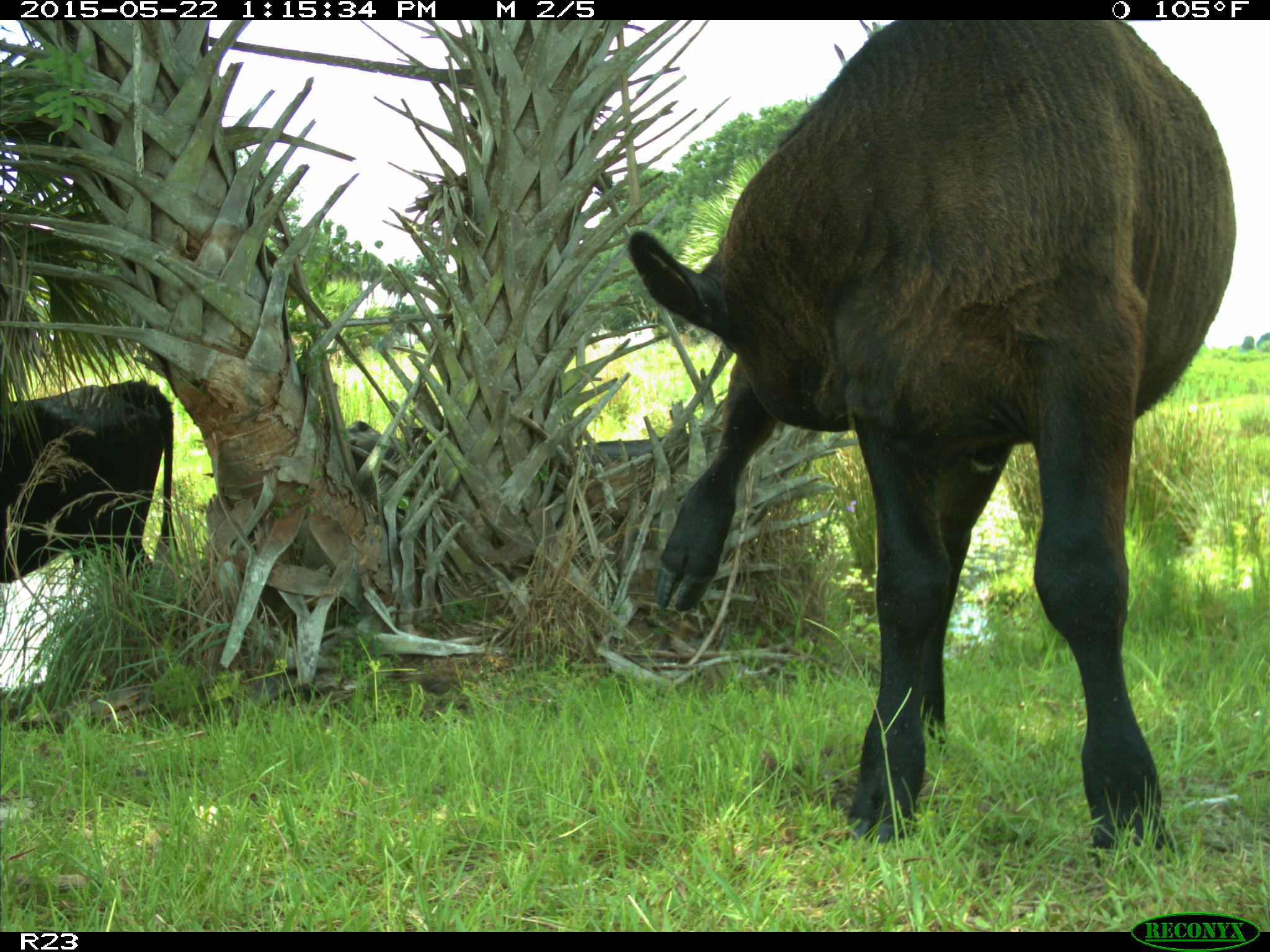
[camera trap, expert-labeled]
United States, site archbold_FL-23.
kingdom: Animalia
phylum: Chordata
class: Mammalia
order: Artiodactyla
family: Bovidae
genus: Bos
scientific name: Bos taurus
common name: domestic cow